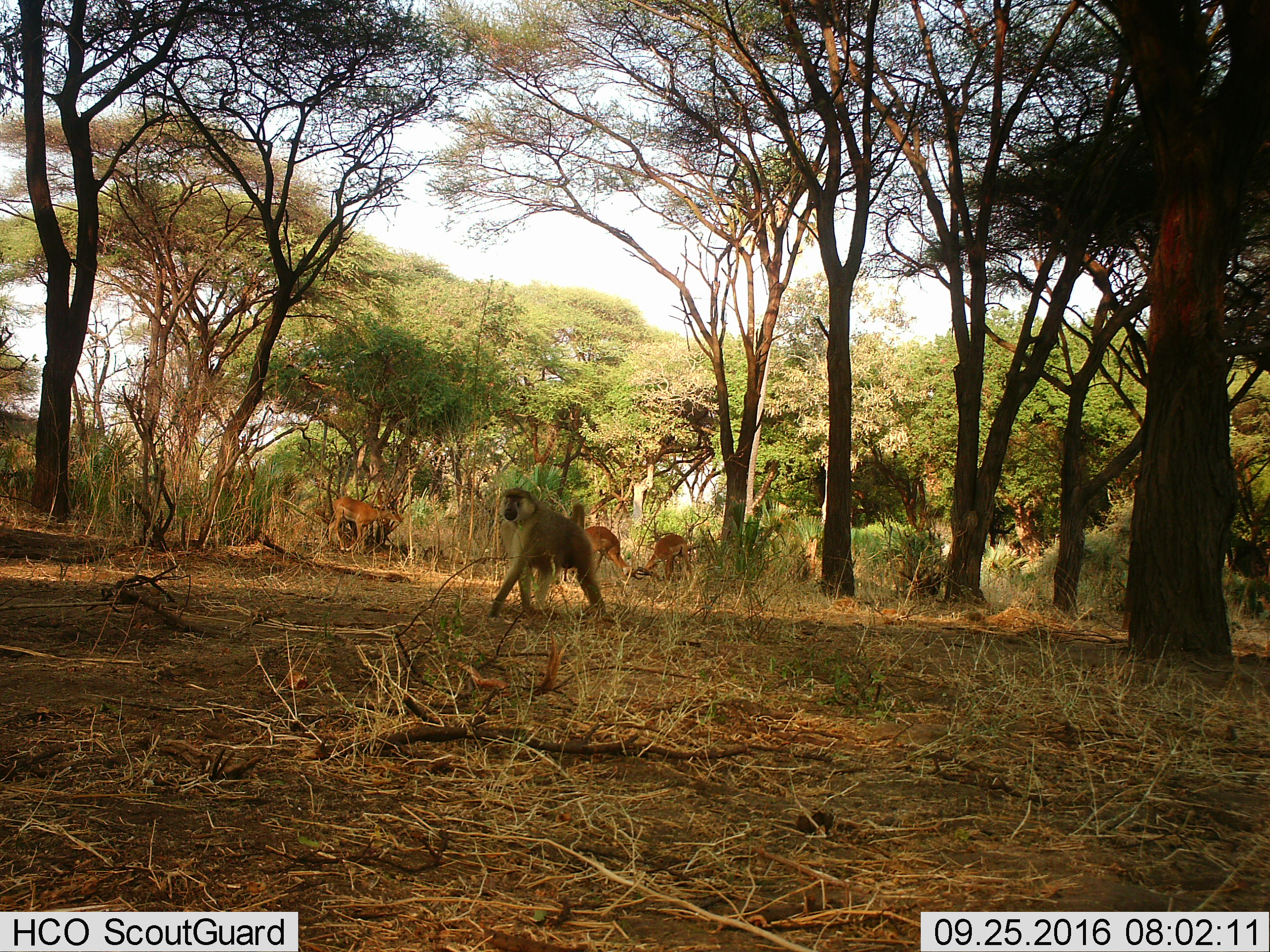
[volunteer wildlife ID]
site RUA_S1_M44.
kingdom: Animalia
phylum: Chordata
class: Mammalia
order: Primates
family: Cercopithecidae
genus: Papio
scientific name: Papio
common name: baboon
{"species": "baboon (Papio)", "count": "1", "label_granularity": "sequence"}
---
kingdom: Animalia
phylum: Chordata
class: Mammalia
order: Artiodactyla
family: Bovidae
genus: Aepyceros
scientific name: Aepyceros melampus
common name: impala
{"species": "impala (Aepyceros melampus)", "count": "3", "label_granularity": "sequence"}